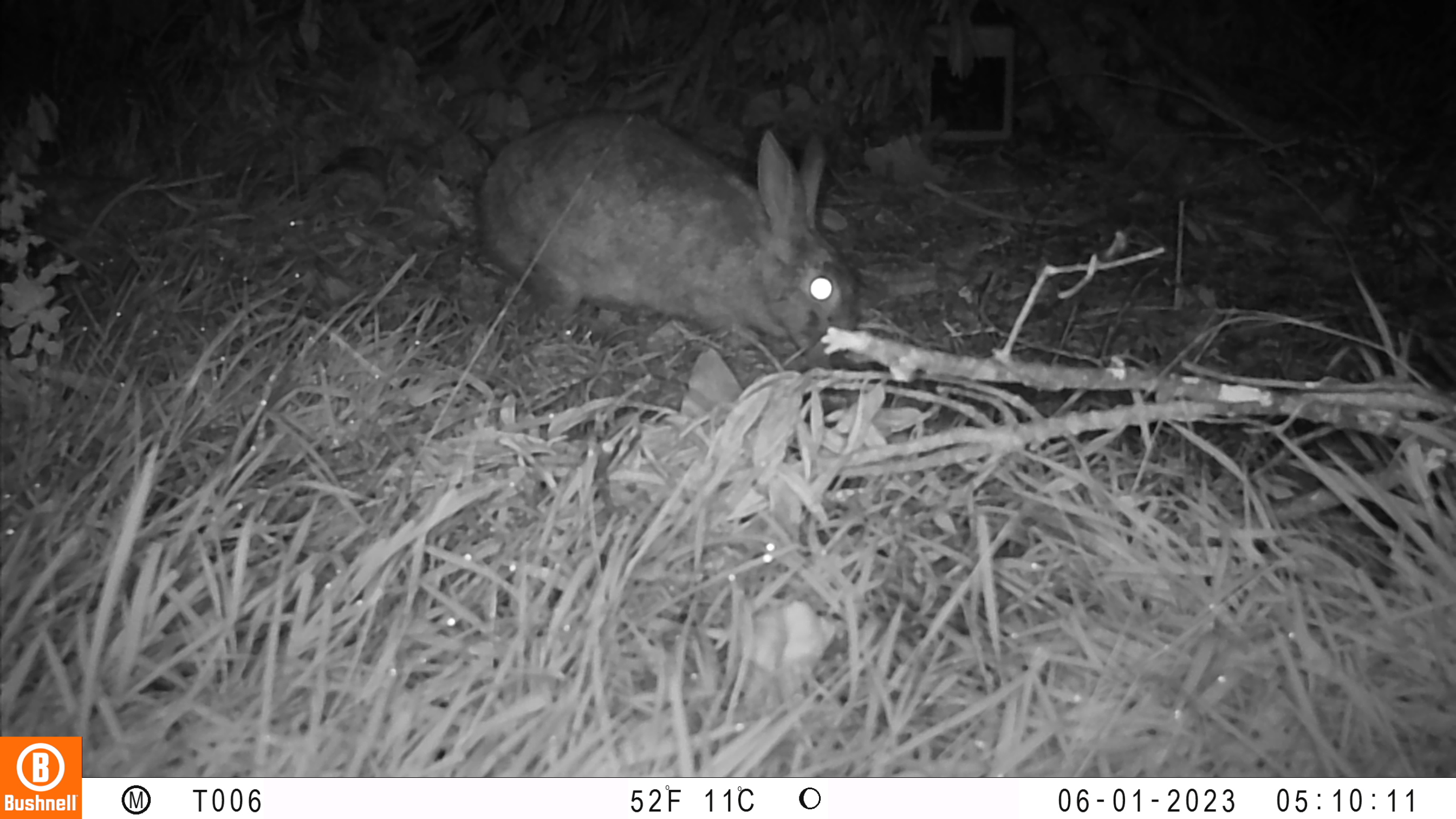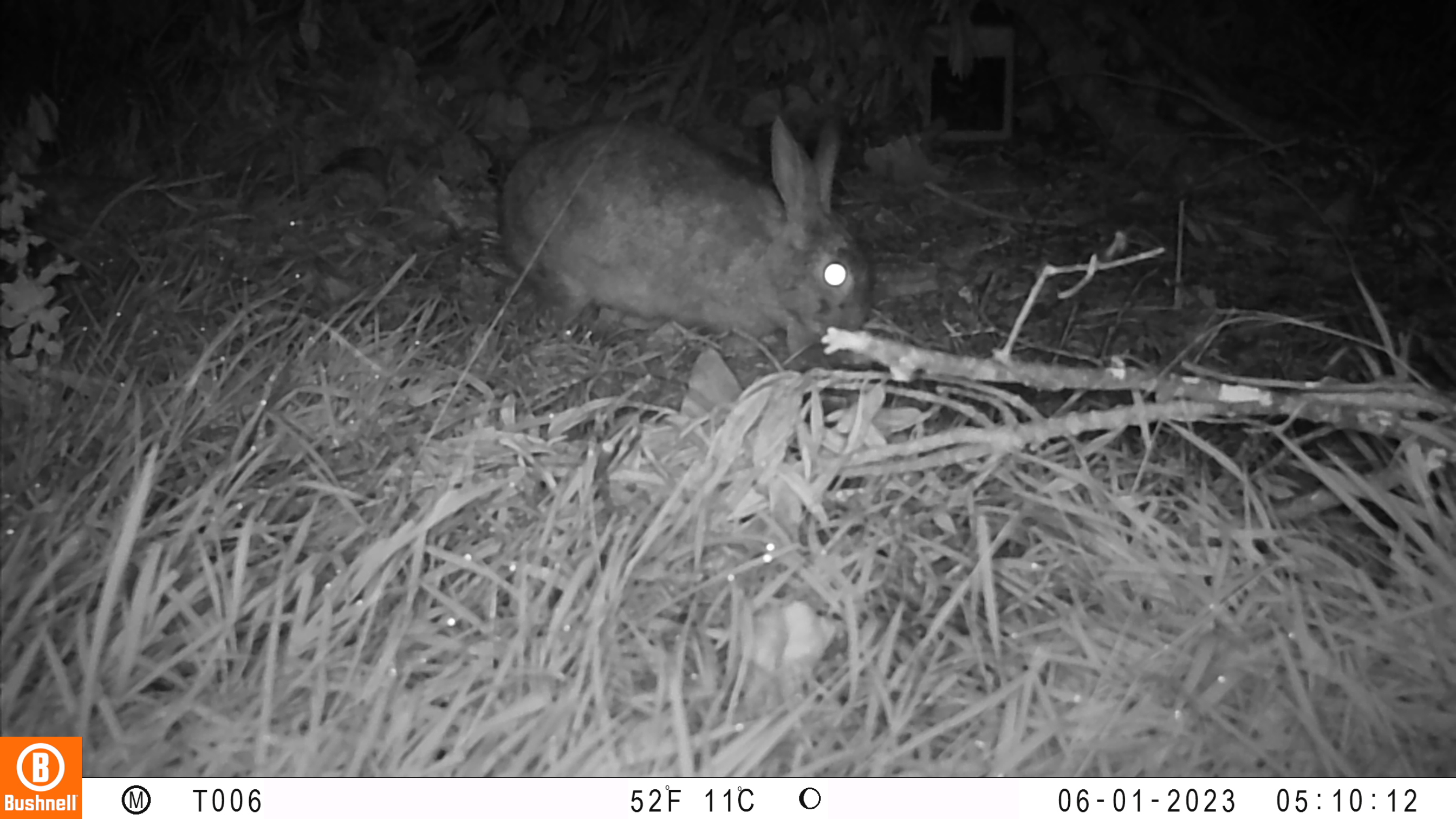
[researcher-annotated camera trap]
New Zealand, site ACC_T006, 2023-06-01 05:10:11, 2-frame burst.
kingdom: Animalia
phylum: Chordata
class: Mammalia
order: Lagomorpha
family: Leporidae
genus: Oryctolagus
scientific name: Oryctolagus cuniculus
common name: european rabbit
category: rabbit